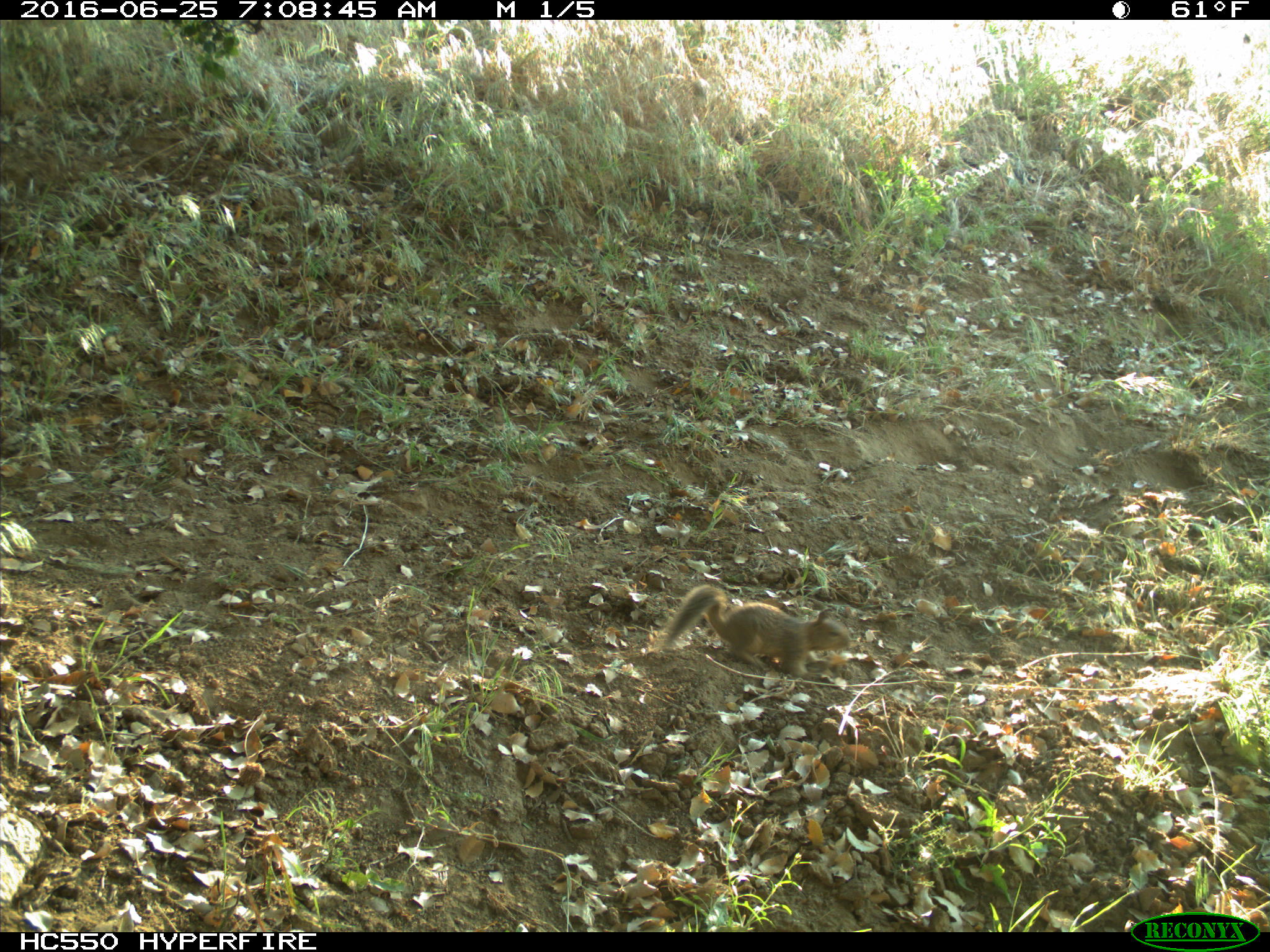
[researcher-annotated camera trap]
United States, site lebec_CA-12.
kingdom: Animalia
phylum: Chordata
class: Mammalia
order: Rodentia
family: Sciuridae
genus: Otospermophilus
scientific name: Otospermophilus beecheyi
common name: california ground squirrel